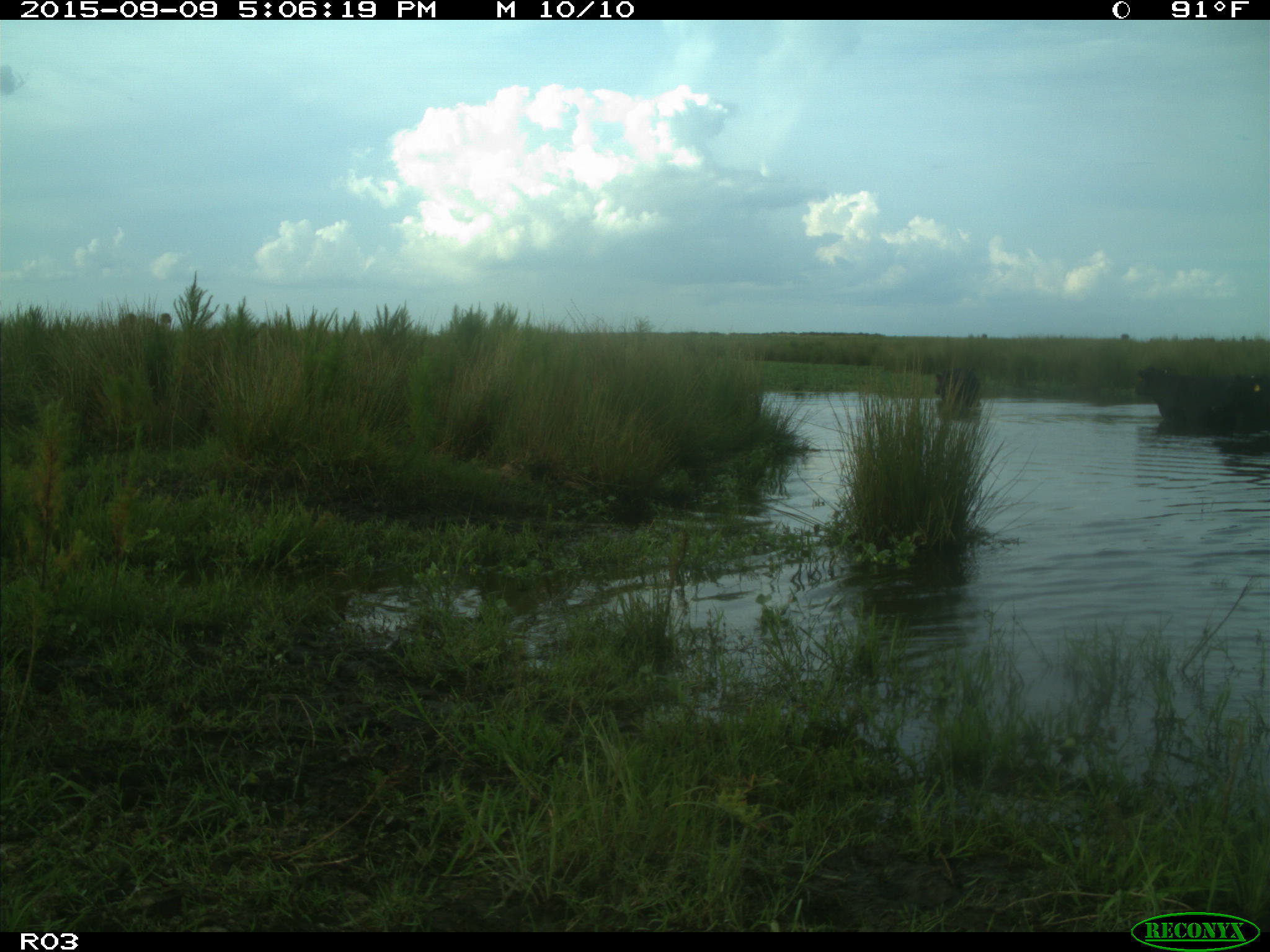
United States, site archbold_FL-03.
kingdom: Animalia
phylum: Chordata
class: Mammalia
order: Artiodactyla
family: Bovidae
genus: Bos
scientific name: Bos taurus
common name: domestic cow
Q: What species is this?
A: Bos taurus (domestic cow).